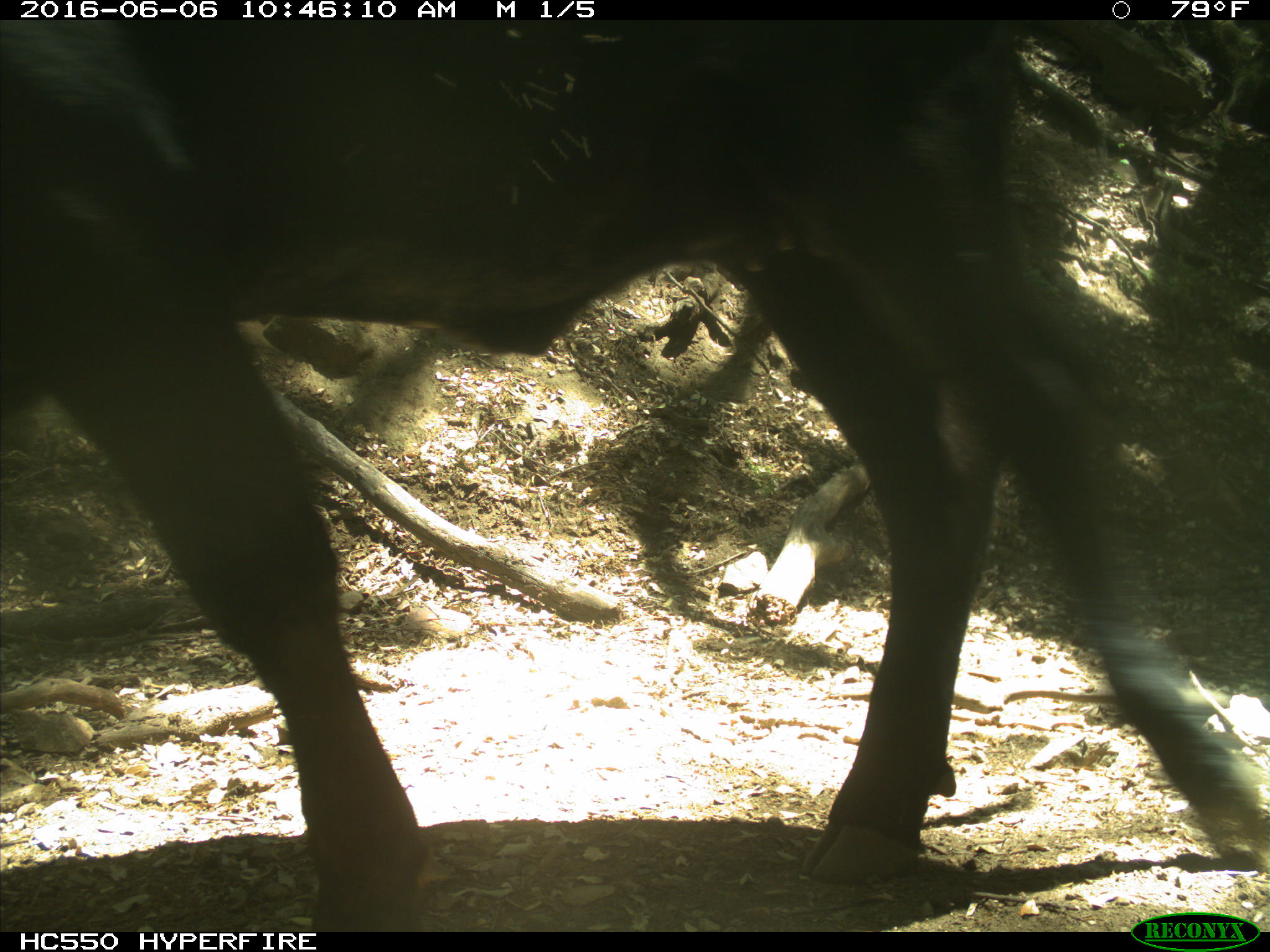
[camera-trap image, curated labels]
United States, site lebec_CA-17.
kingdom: Animalia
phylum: Chordata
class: Mammalia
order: Artiodactyla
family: Bovidae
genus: Bos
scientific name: Bos taurus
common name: domestic cow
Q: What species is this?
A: Bos taurus (domestic cow).